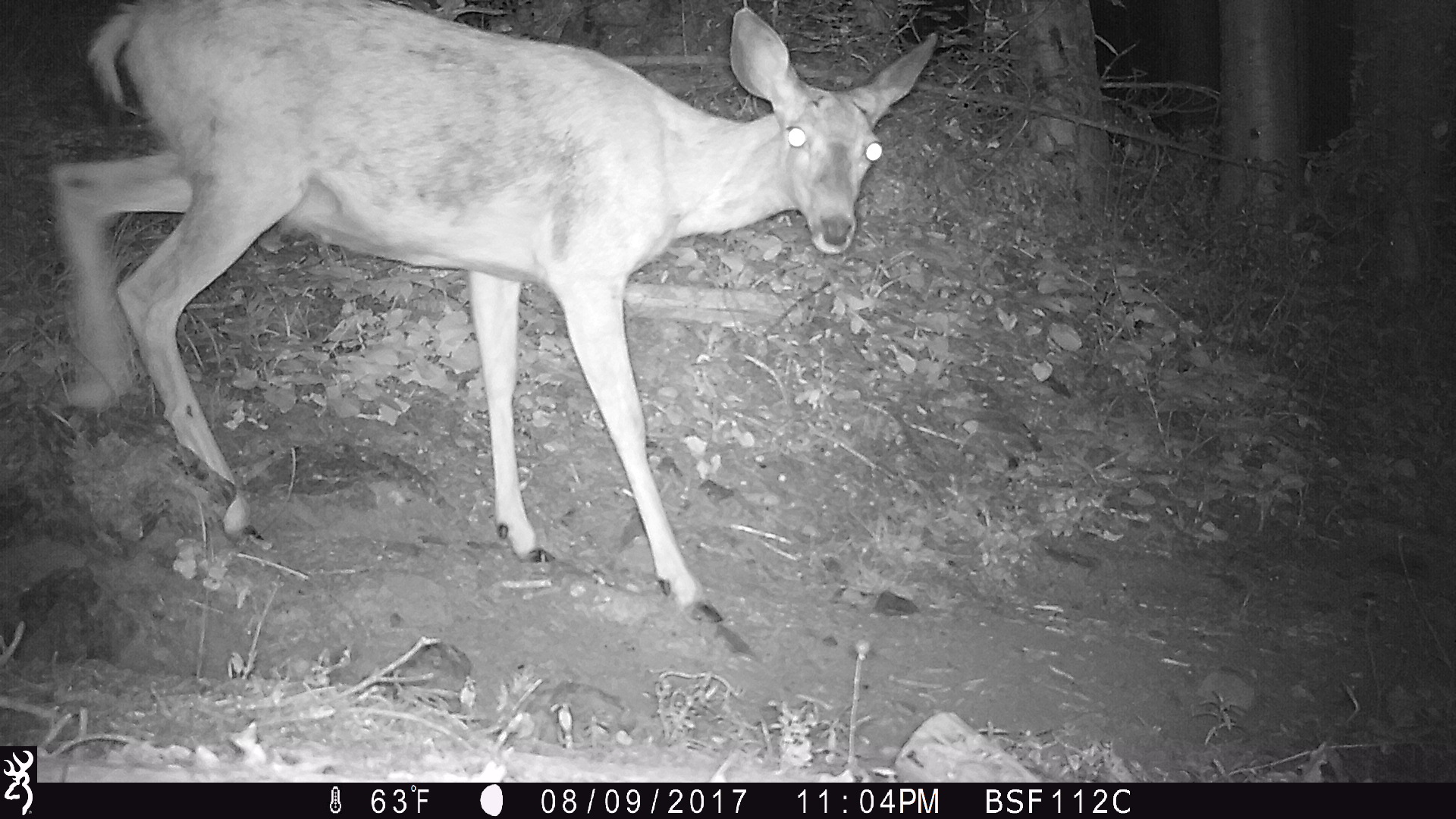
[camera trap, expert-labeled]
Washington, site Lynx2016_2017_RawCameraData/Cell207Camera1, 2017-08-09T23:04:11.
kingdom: Animalia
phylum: Chordata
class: Mammalia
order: Artiodactyla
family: Cervidae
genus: Odocoileus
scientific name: Odocoileus hemionus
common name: mule deer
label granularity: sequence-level